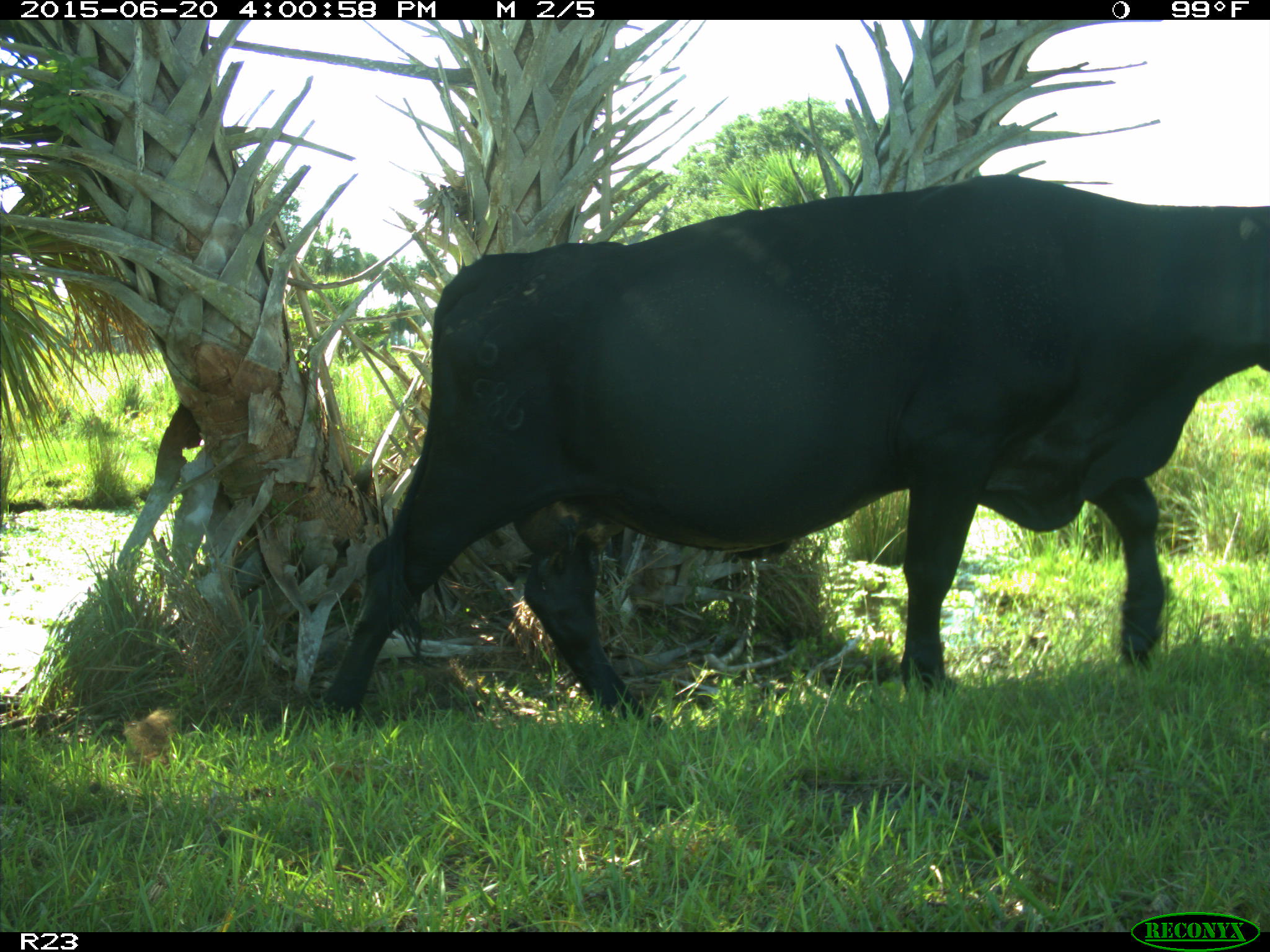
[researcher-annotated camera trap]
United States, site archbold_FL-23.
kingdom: Animalia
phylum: Chordata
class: Mammalia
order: Artiodactyla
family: Bovidae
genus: Bos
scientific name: Bos taurus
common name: domestic cow